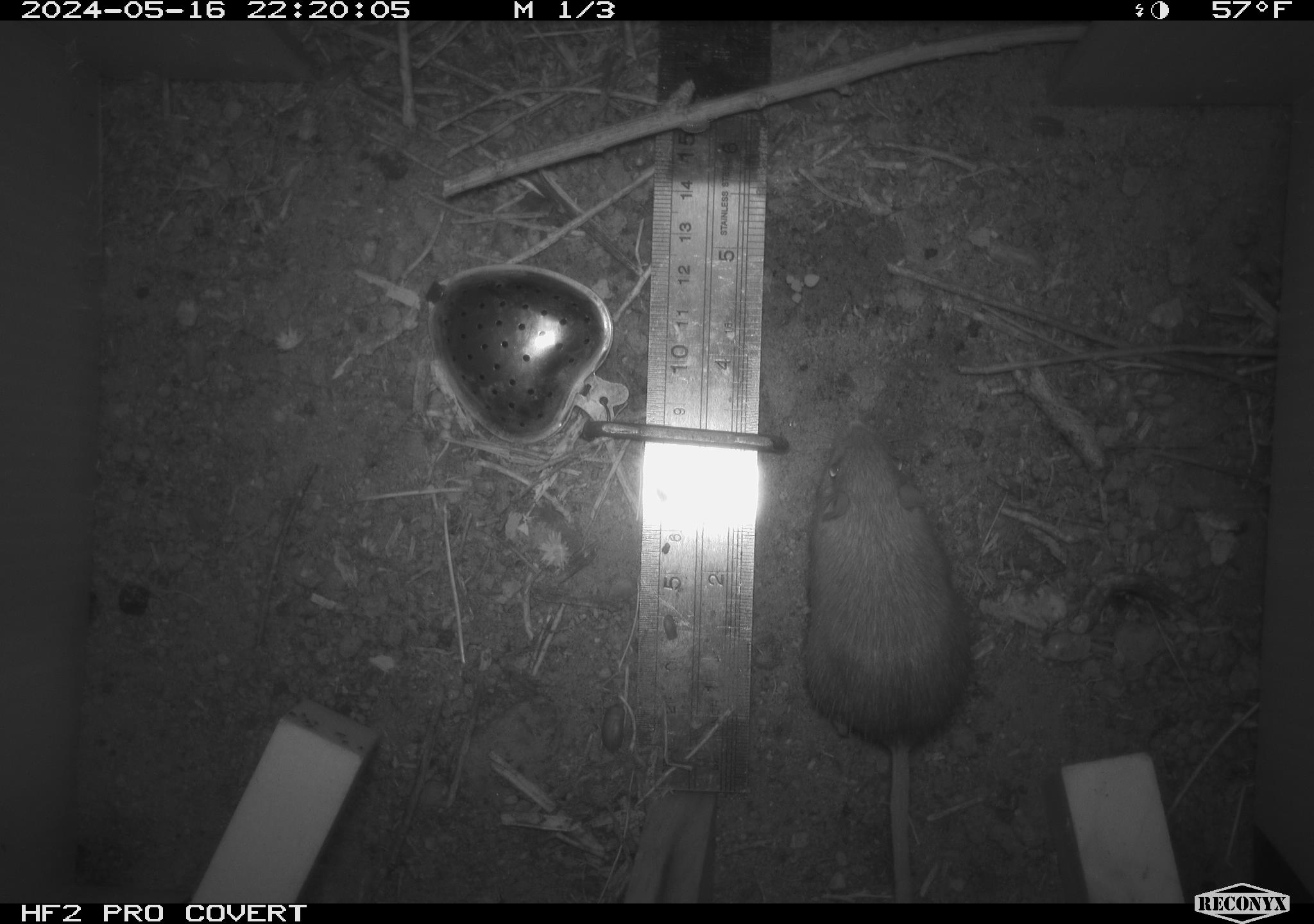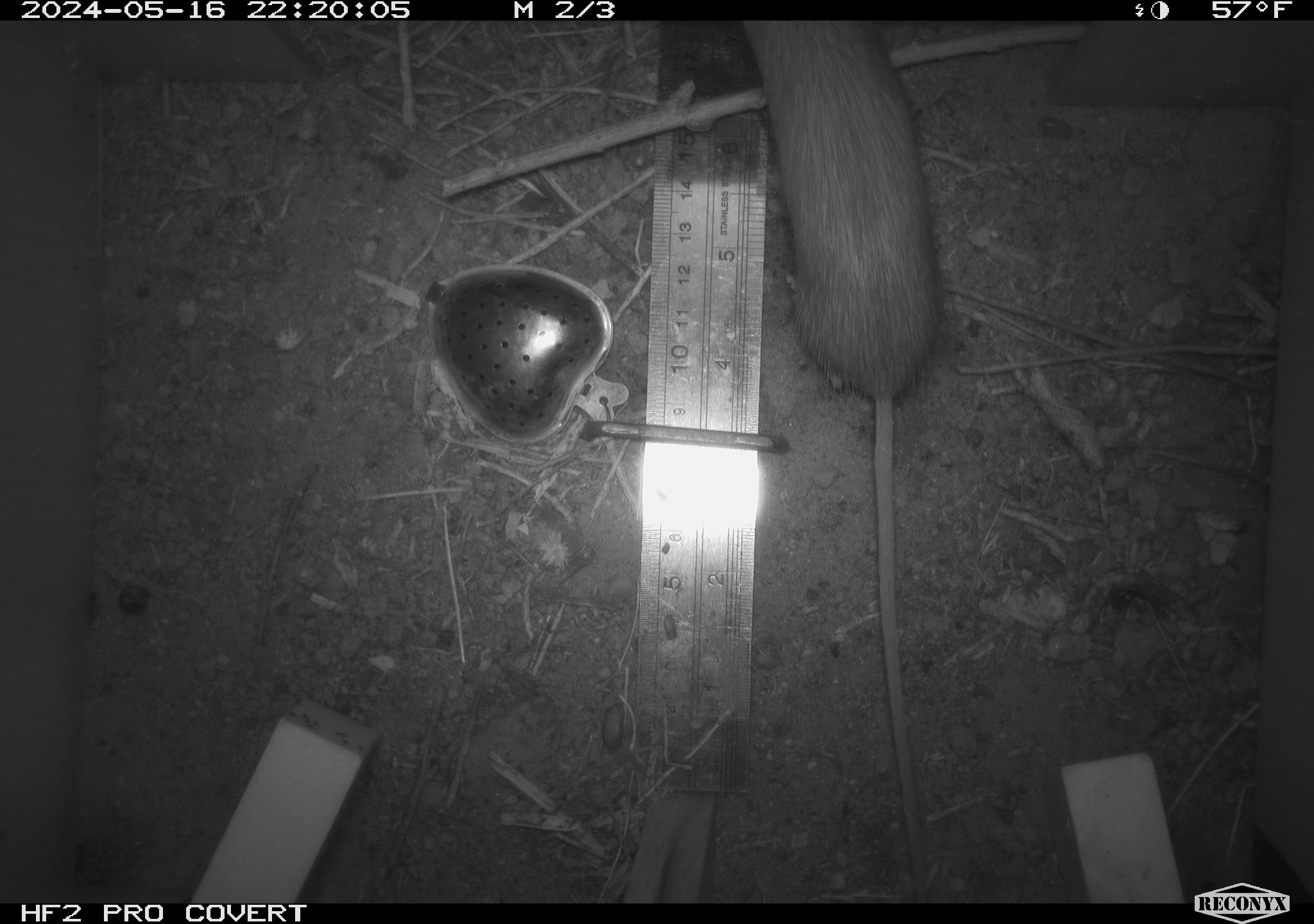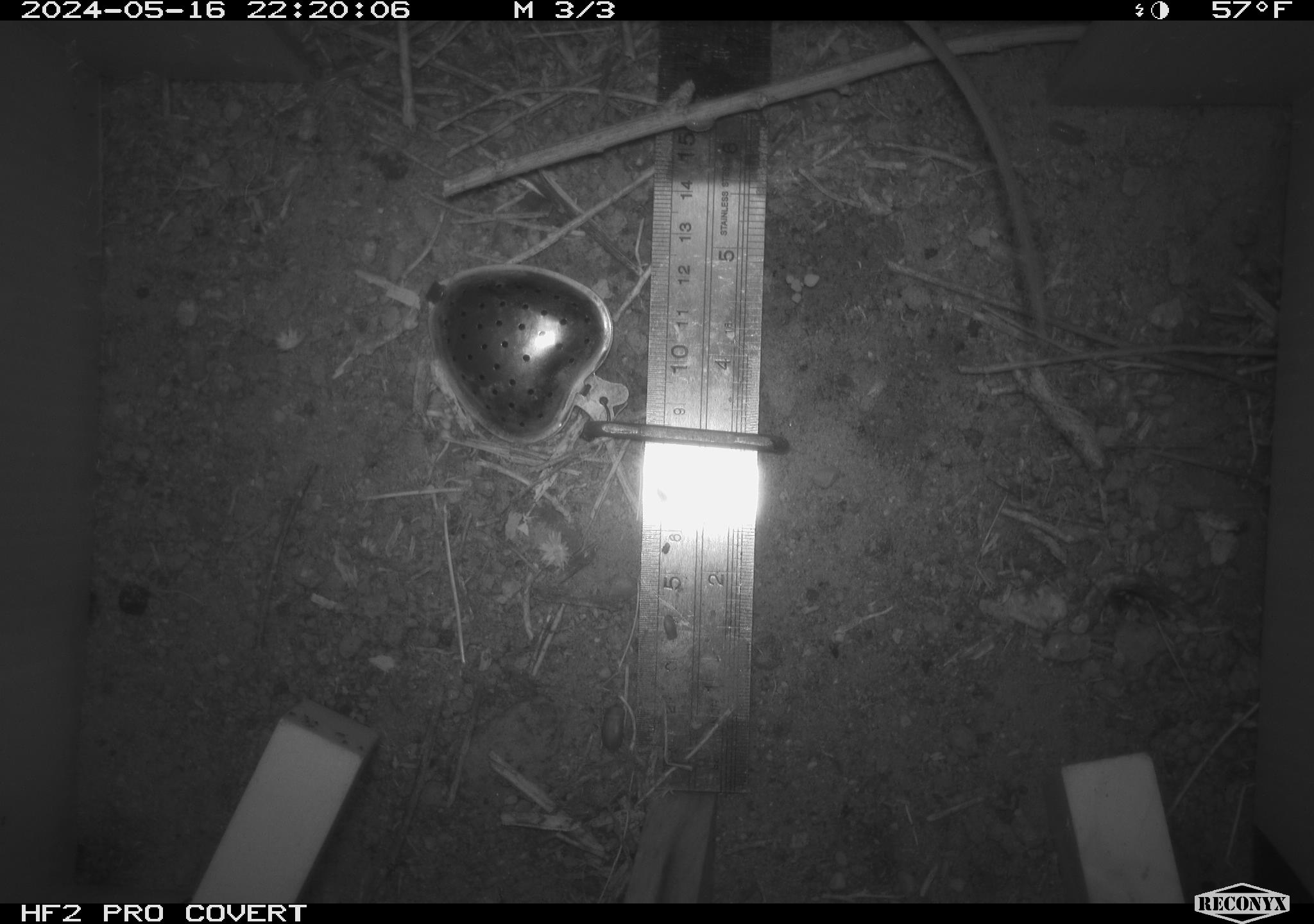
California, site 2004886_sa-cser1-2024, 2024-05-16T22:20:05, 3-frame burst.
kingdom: Animalia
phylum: Chordata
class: Mammalia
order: Rodentia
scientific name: Rodentia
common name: rodent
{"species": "rodent (Rodentia)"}